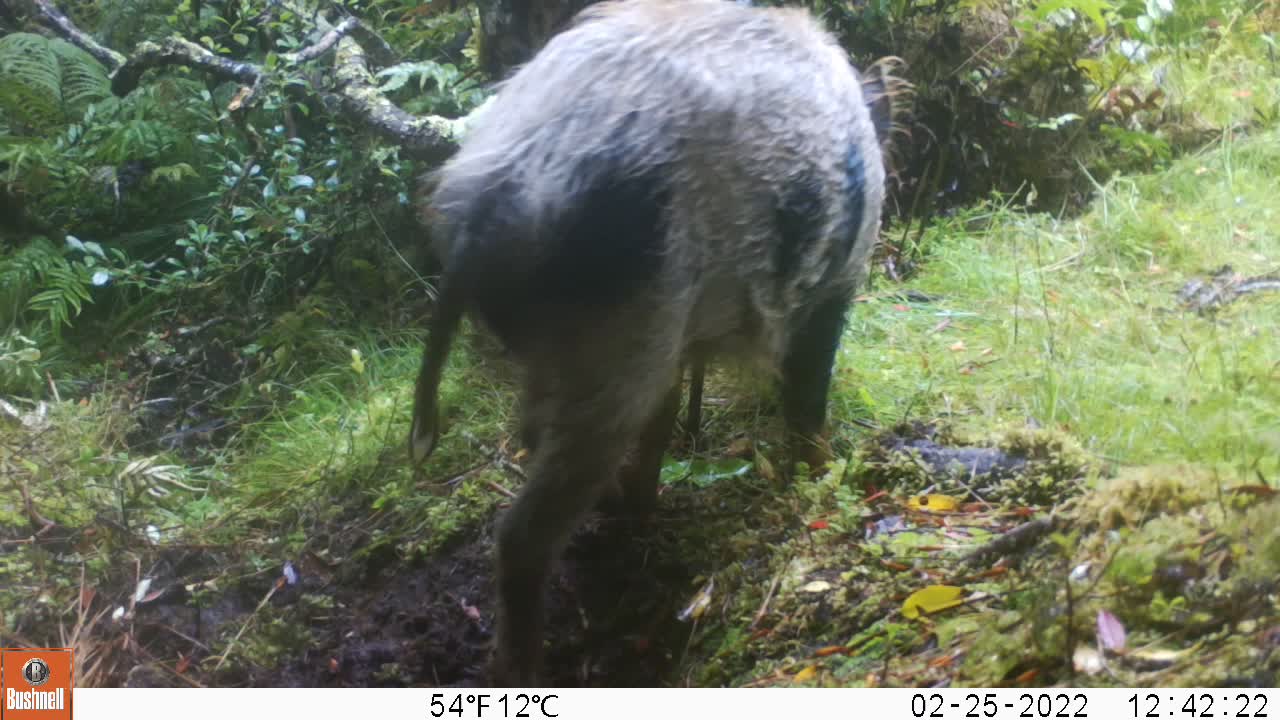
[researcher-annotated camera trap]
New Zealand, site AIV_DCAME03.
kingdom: Animalia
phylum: Chordata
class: Mammalia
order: Artiodactyla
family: Suidae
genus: Sus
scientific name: Sus scrofa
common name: pig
Pig (Sus scrofa).